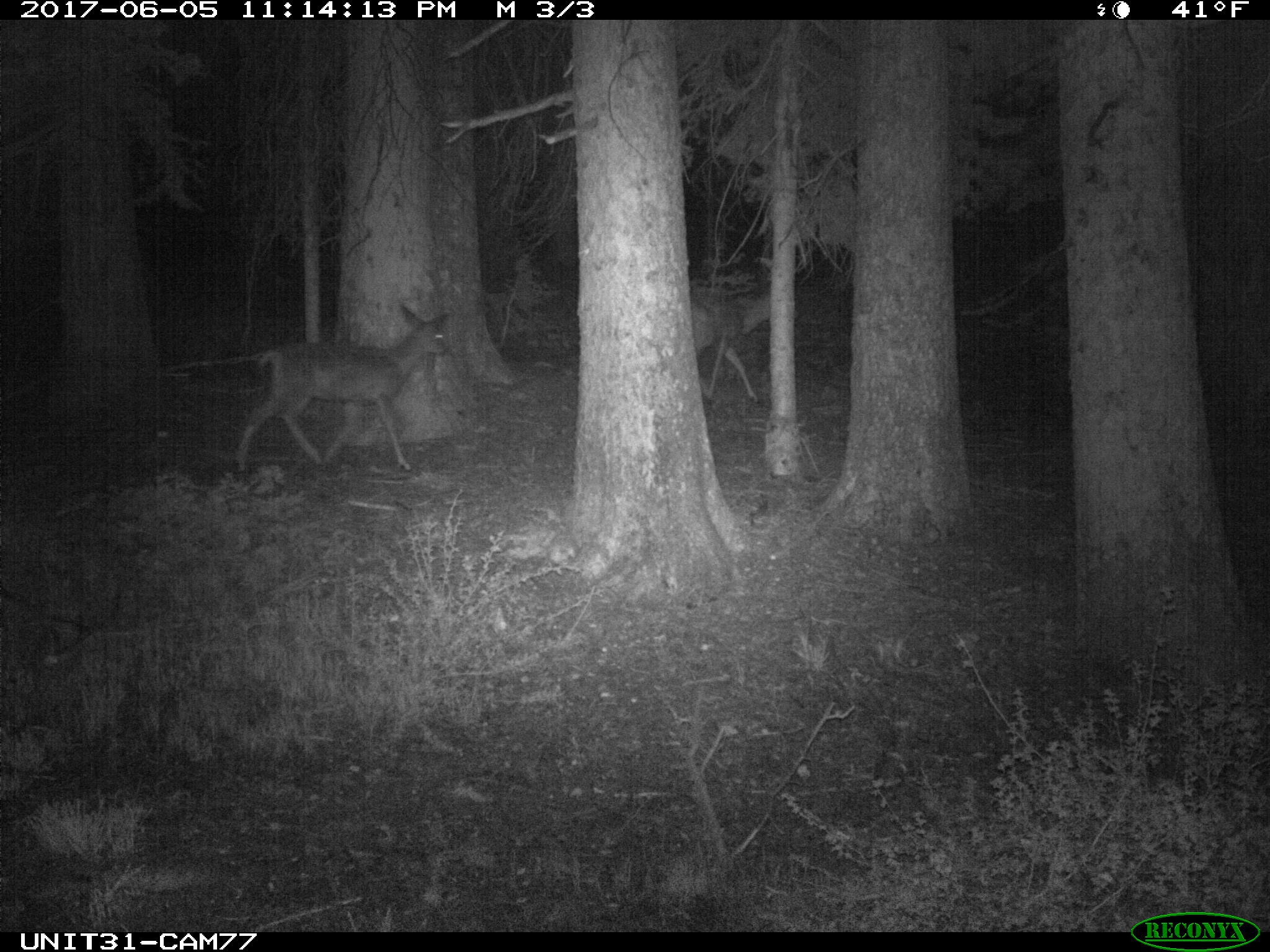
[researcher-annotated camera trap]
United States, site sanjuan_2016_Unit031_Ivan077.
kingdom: Animalia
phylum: Chordata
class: Mammalia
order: Artiodactyla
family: Cervidae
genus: Odocoileus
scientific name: Odocoileus hemionus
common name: mule deer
Odocoileus hemionus (mule deer).